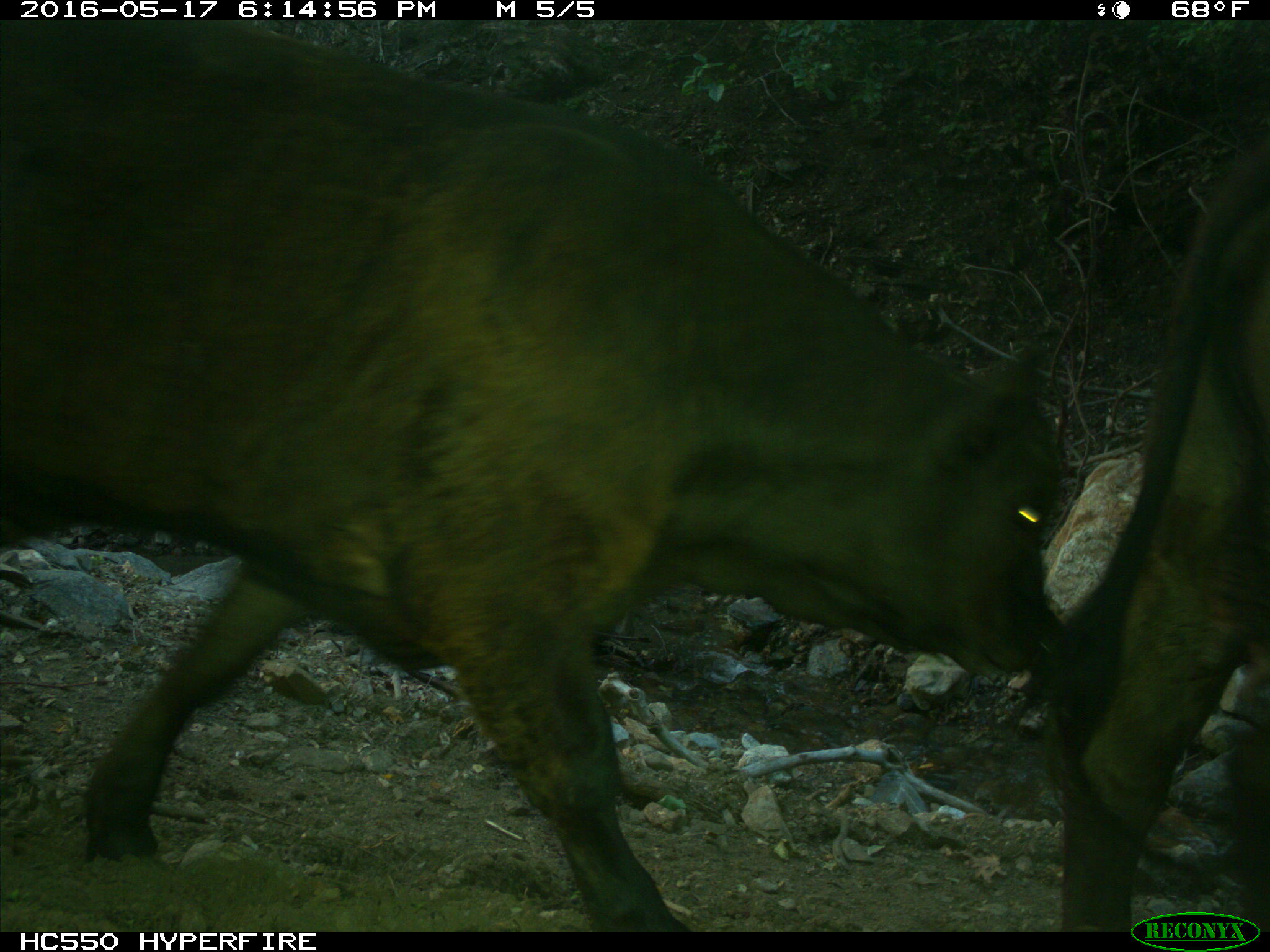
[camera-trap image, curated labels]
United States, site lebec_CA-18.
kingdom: Animalia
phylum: Chordata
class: Mammalia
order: Artiodactyla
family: Bovidae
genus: Bos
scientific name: Bos taurus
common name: domestic cow